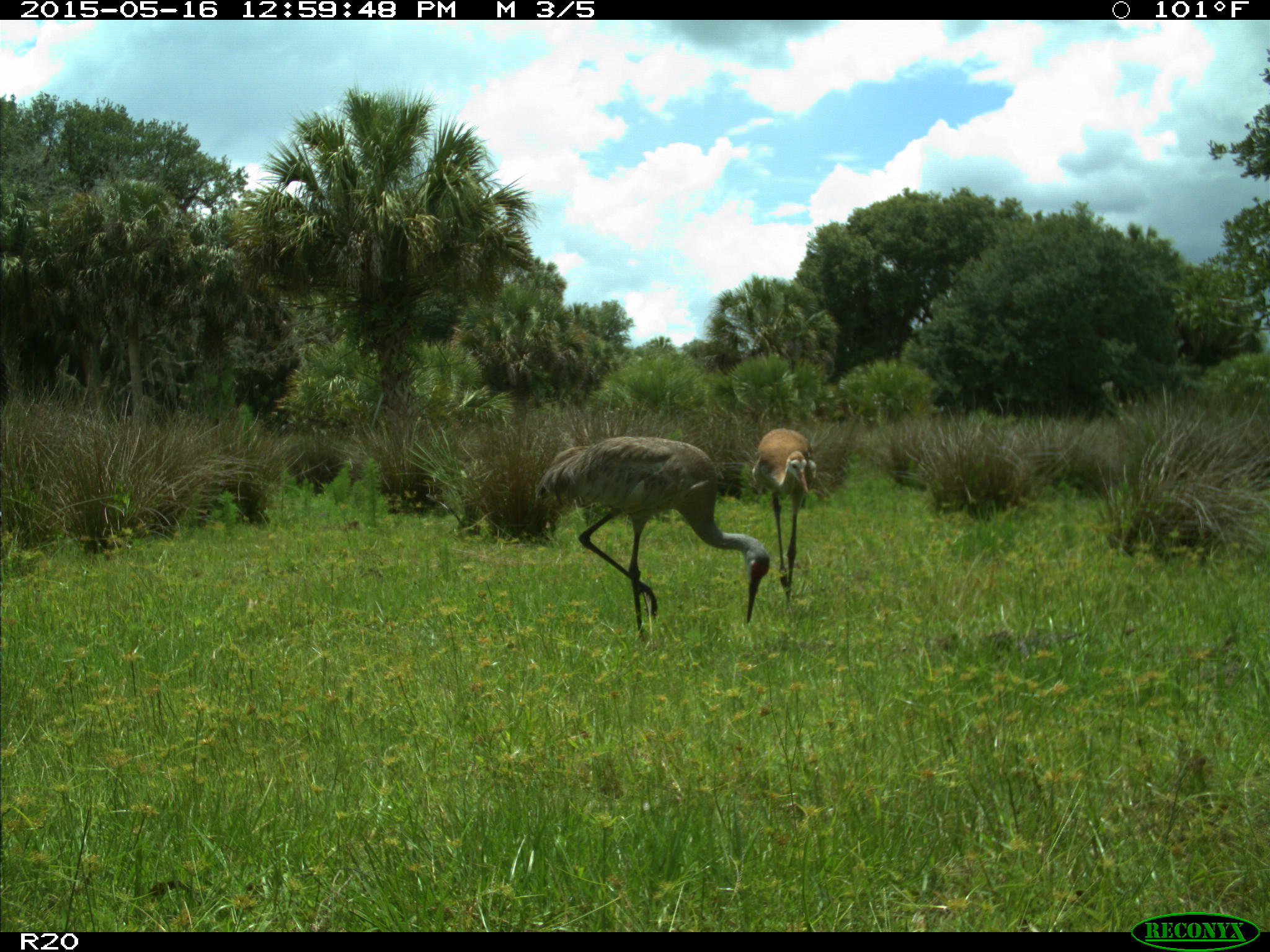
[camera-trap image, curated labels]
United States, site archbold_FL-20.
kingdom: Animalia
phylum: Chordata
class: Aves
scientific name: Aves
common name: birds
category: unidentified bird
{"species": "unidentified bird (birds) (Aves)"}